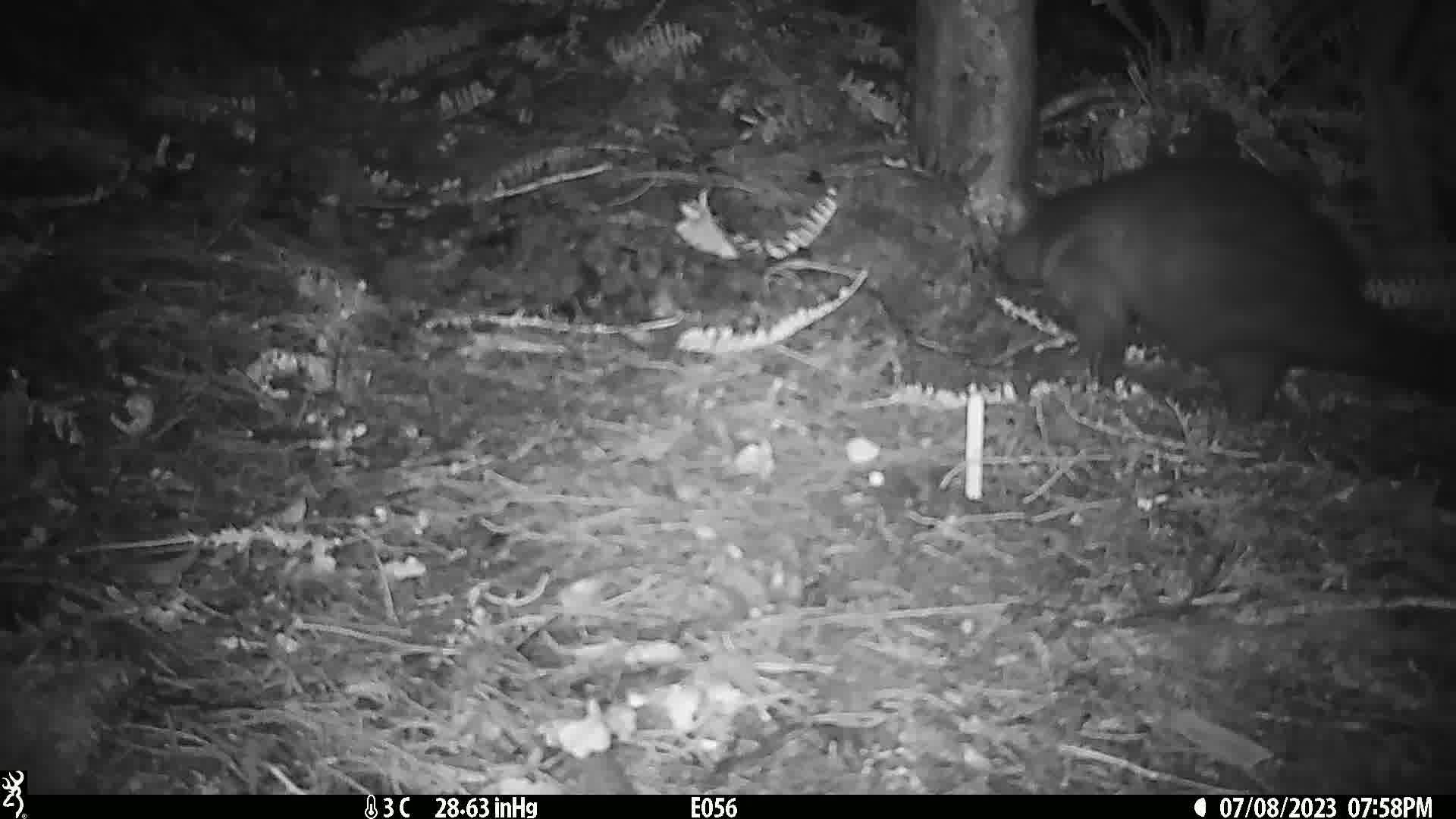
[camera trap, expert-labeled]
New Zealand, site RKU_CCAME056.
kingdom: Animalia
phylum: Chordata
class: Mammalia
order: Diprotodontia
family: Phalangeridae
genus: Trichosurus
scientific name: Trichosurus vulpecula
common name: common brushtail possum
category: possum